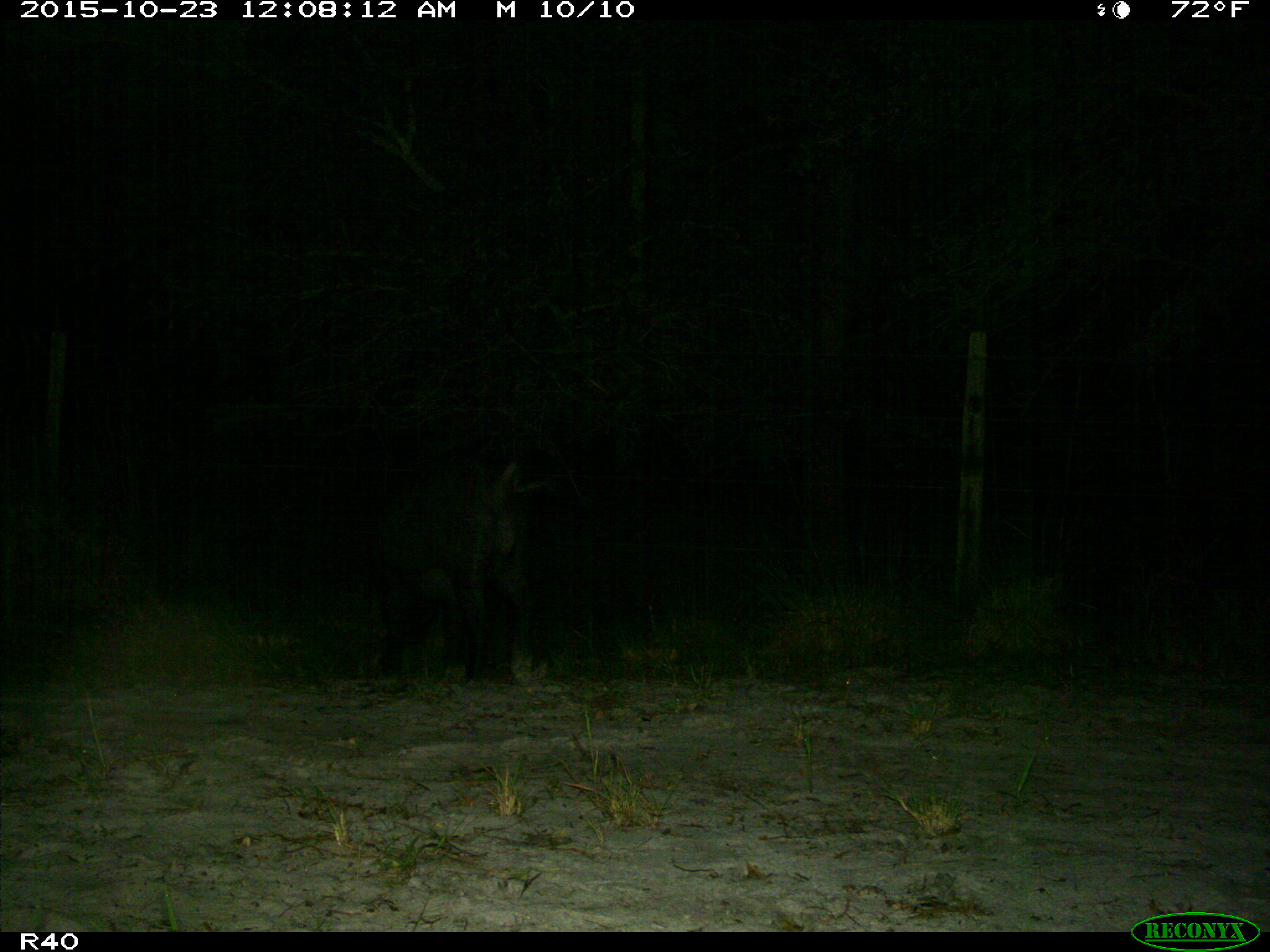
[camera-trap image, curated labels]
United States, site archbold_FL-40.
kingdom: Animalia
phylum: Chordata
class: Mammalia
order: Artiodactyla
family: Suidae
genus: Sus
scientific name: Sus scrofa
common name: wild boar